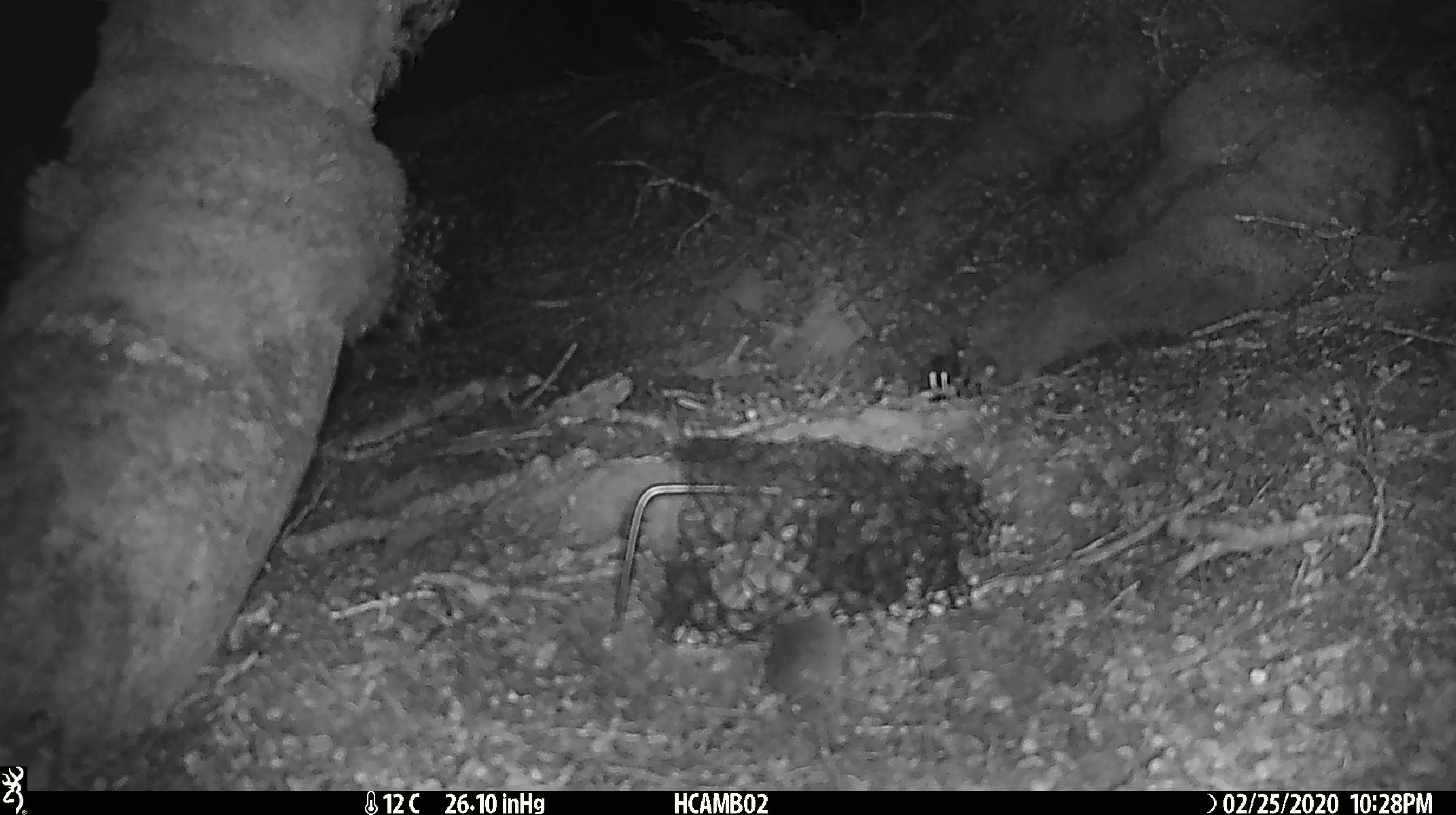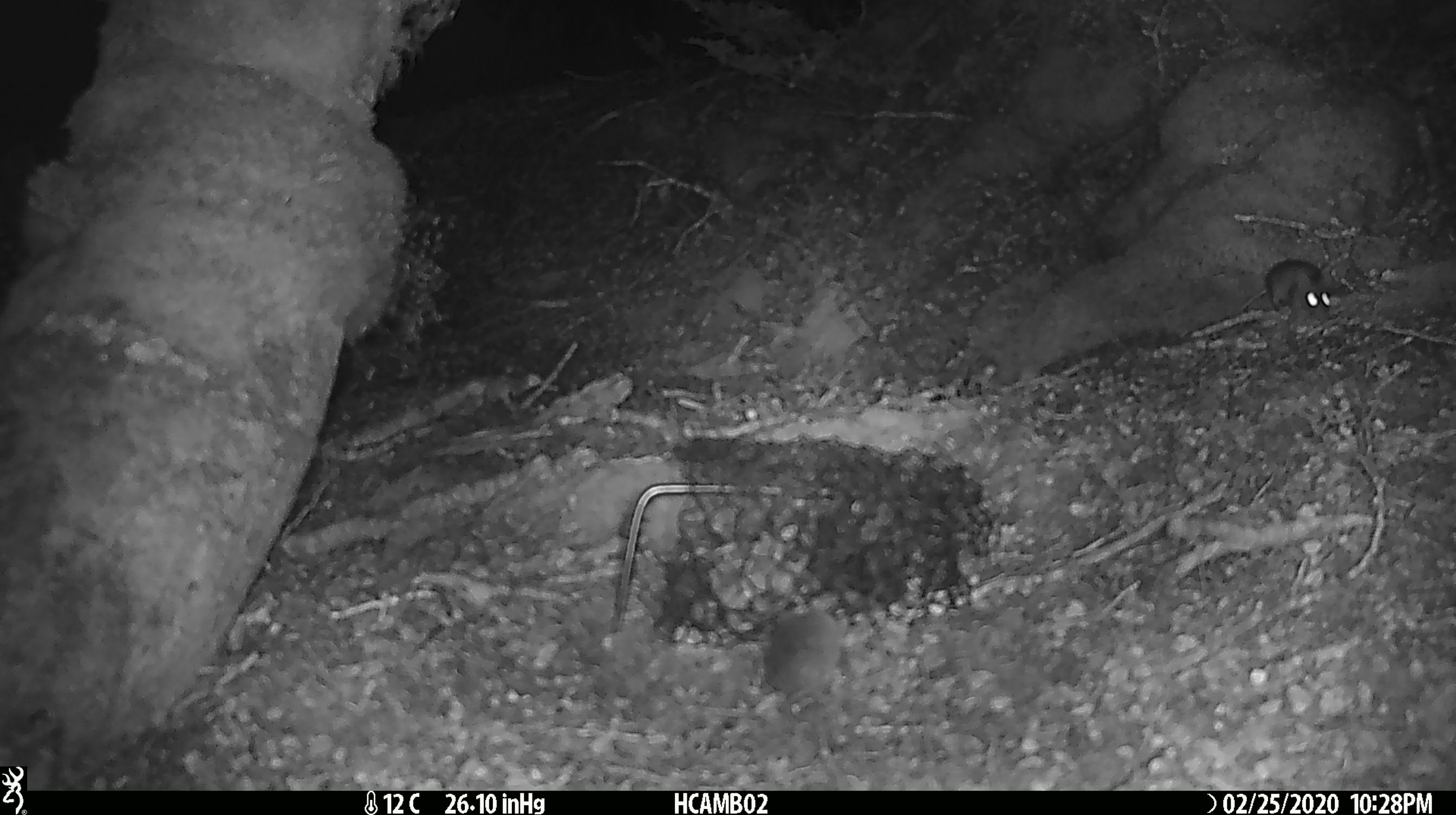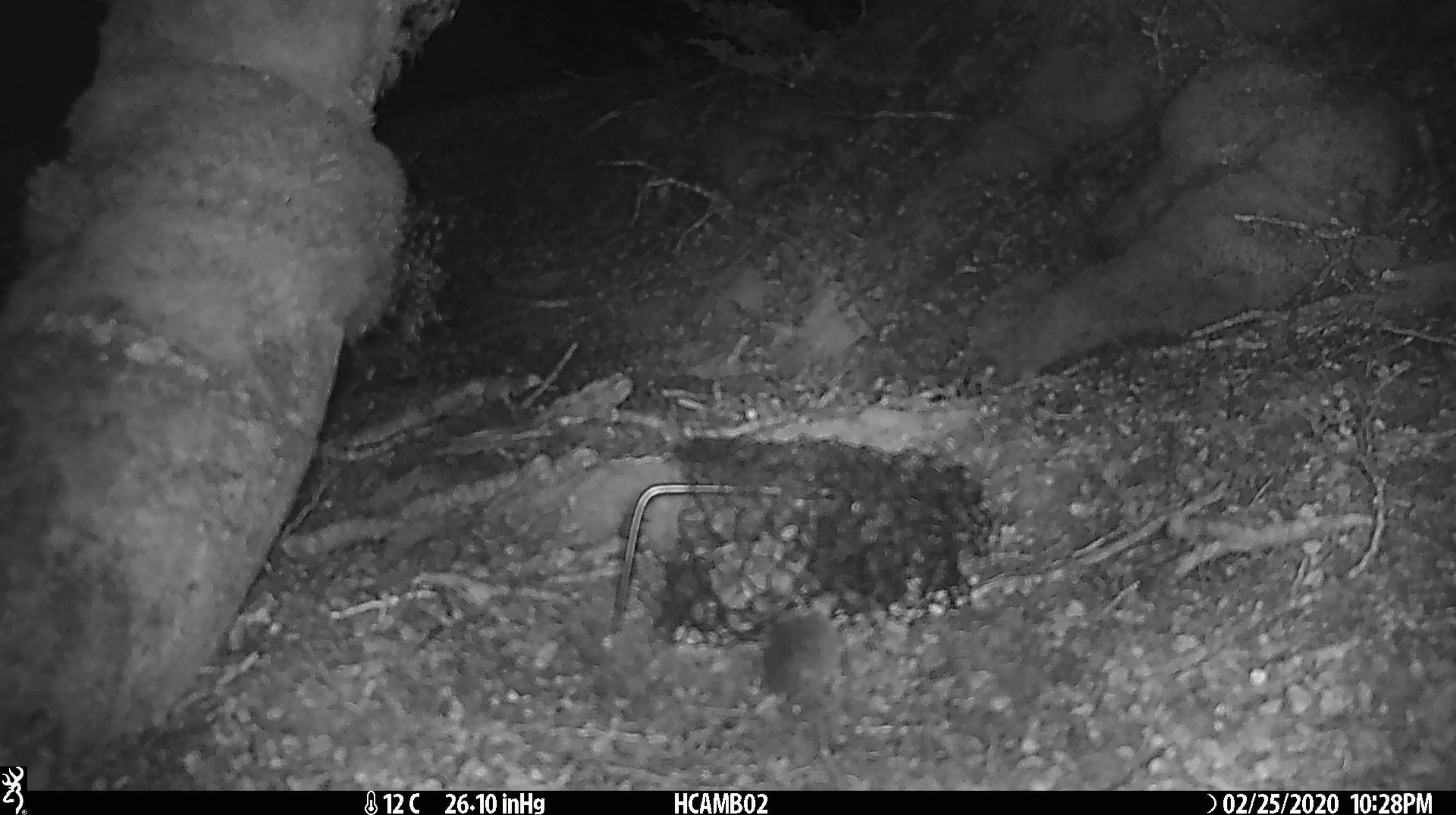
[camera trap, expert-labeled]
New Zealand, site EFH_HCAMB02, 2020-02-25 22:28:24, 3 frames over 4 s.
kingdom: Animalia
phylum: Chordata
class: Mammalia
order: Rodentia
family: Muridae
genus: Mus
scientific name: Mus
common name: mouse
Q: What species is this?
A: Mouse (Mus).